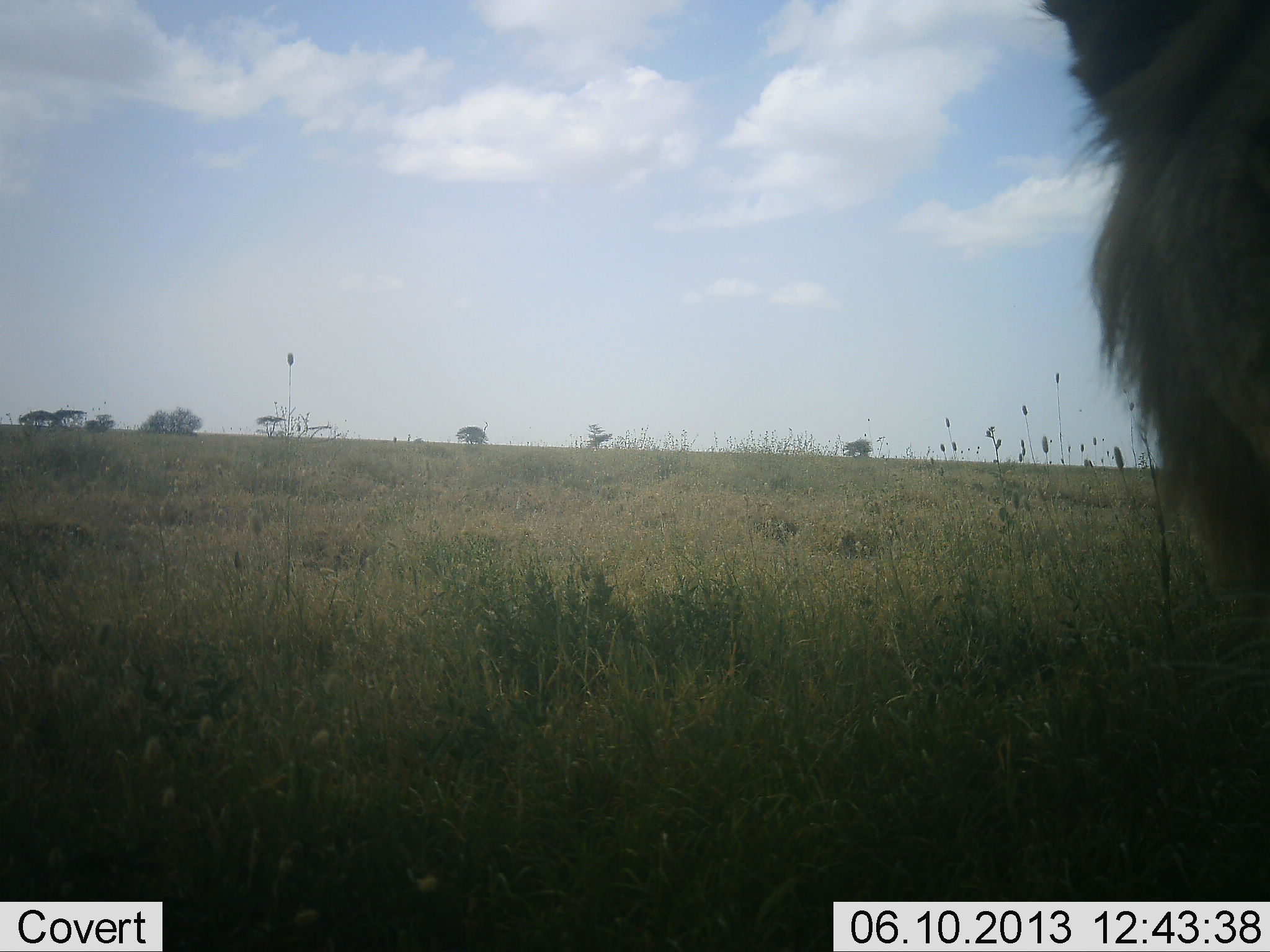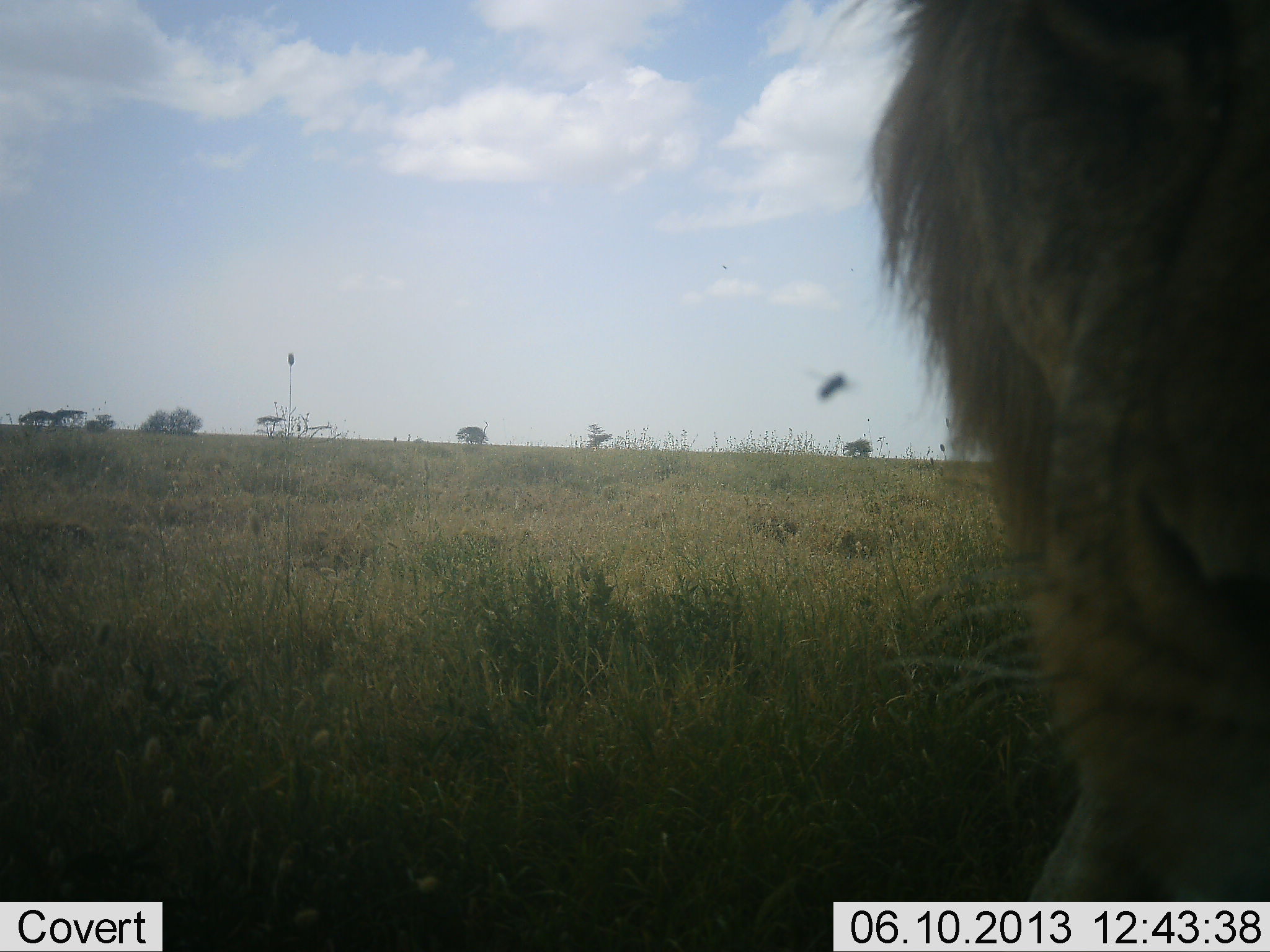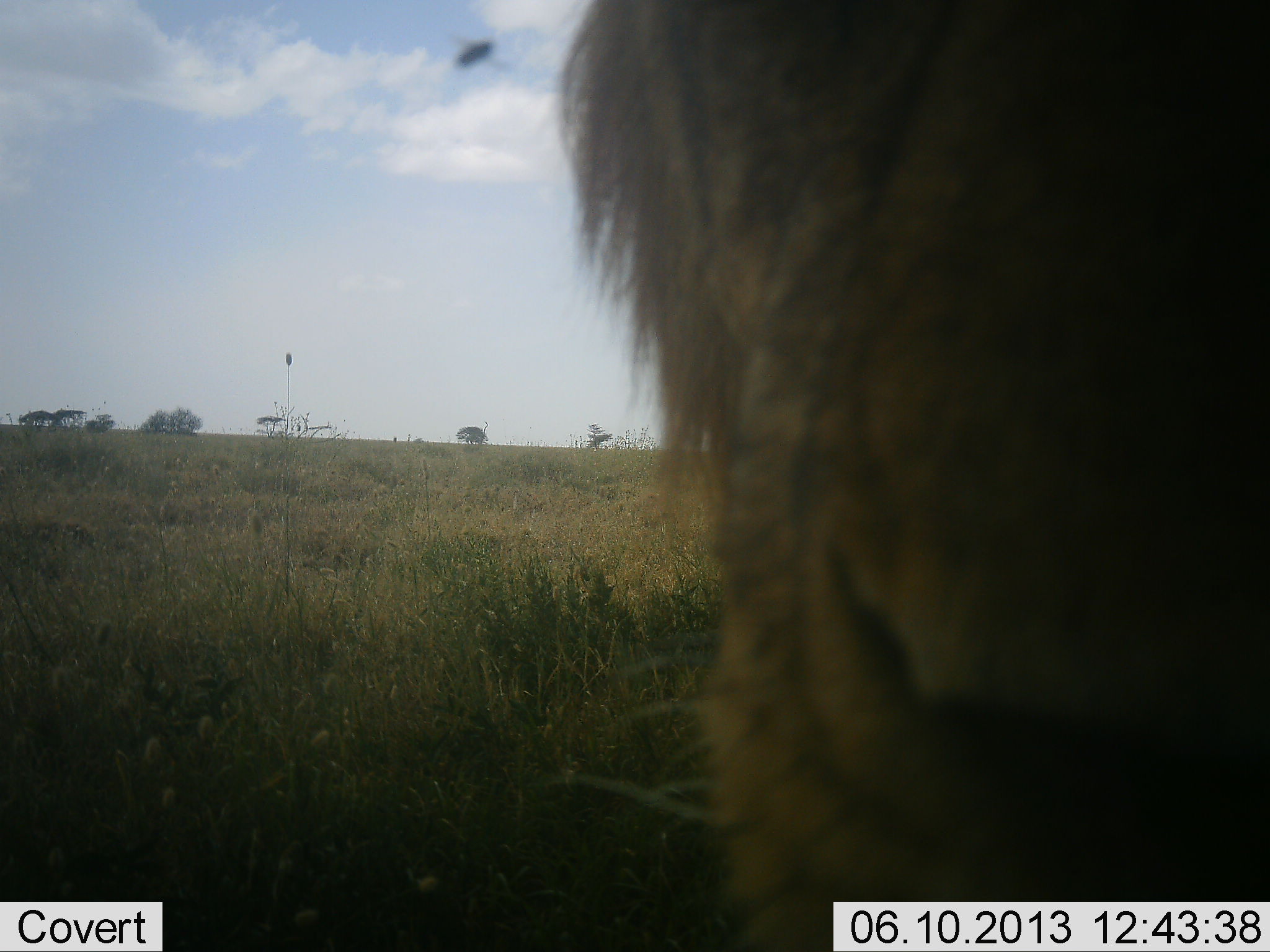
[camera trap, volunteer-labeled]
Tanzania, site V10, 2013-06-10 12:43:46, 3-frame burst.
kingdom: Animalia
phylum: Chordata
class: Mammalia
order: Carnivora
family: Felidae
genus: Panthera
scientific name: Panthera leo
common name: lion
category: lionmale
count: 1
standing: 50%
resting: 20%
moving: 30%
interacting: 0%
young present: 0%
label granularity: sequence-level